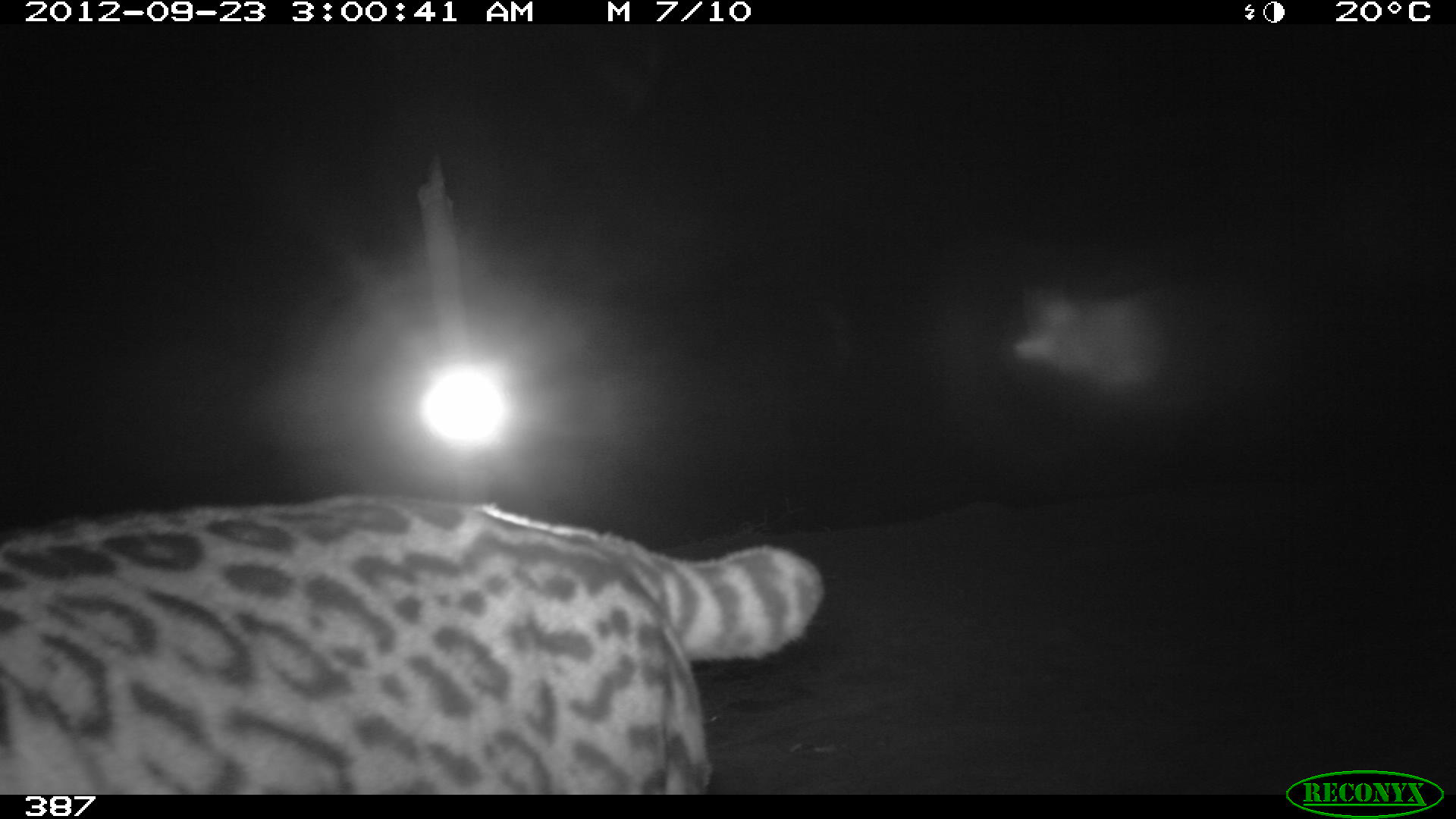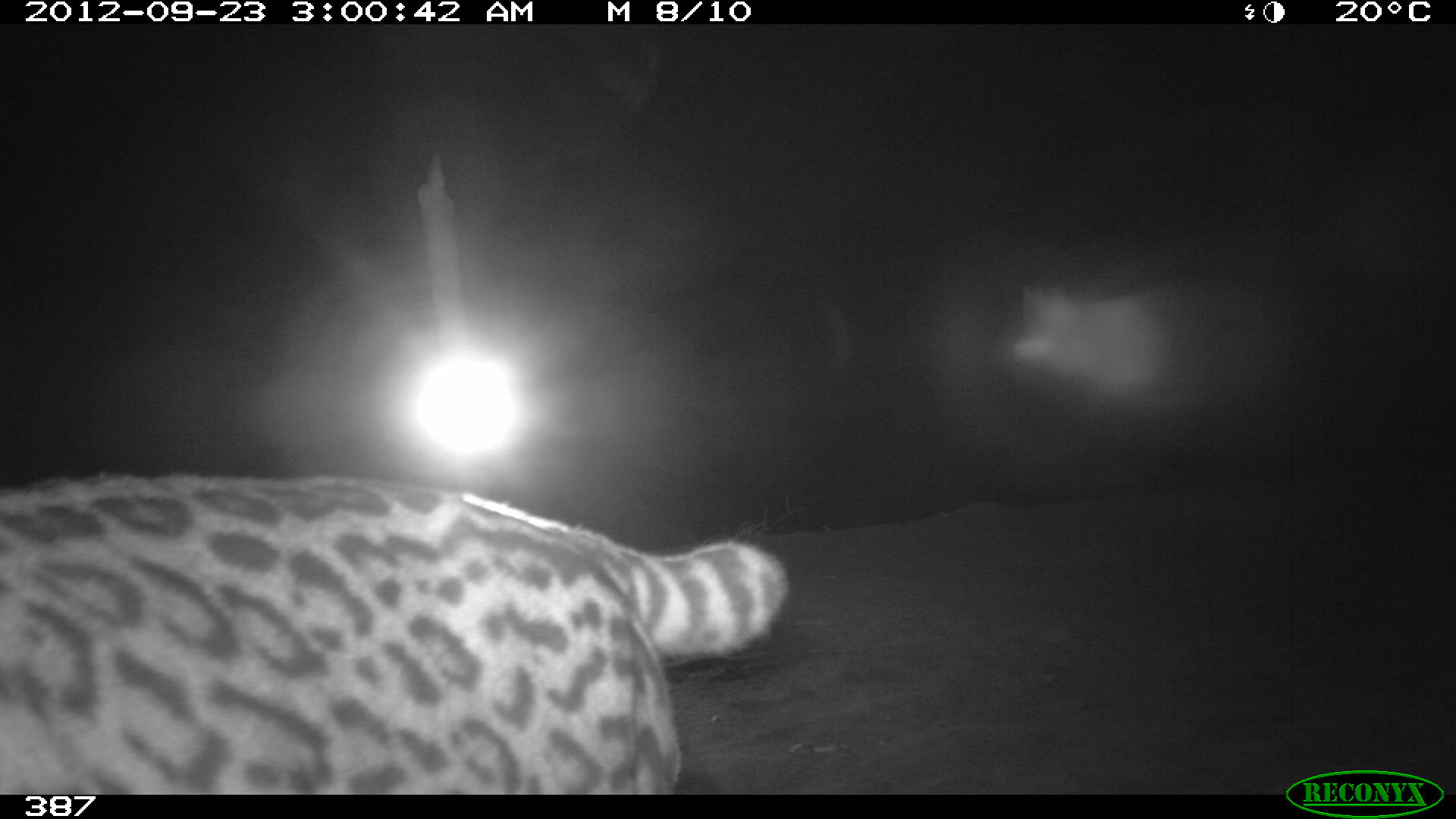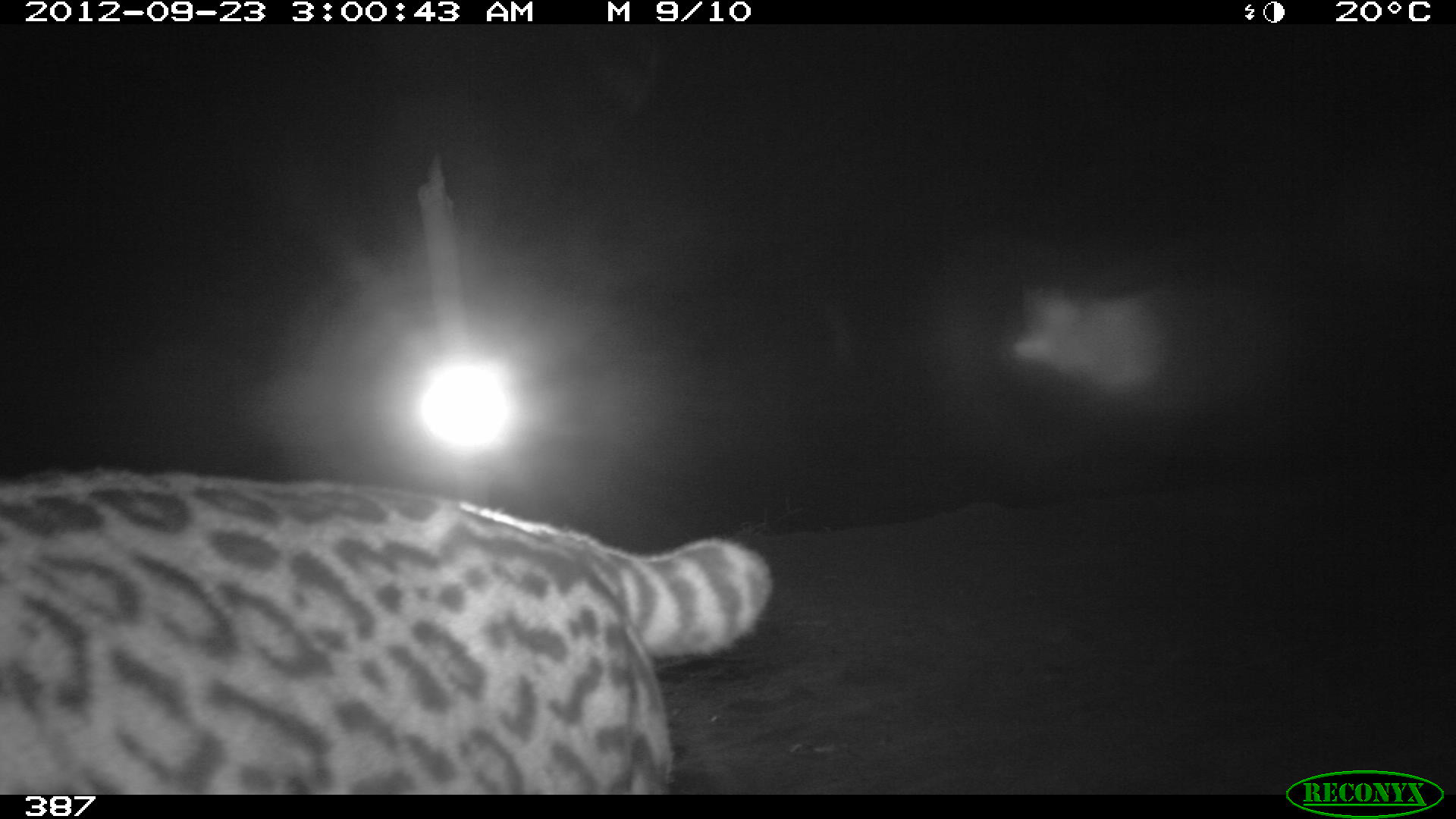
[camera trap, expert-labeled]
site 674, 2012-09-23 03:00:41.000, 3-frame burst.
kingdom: Animalia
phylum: Chordata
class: Mammalia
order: Carnivora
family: Felidae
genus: Leopardus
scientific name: Leopardus pardalis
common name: ocelot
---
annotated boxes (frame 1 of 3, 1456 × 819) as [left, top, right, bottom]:
leopardus pardalis: [0, 487, 823, 794]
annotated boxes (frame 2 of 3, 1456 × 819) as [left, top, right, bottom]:
leopardus pardalis: [0, 471, 789, 792]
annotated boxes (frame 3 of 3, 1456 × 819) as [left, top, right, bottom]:
leopardus pardalis: [0, 469, 775, 792]